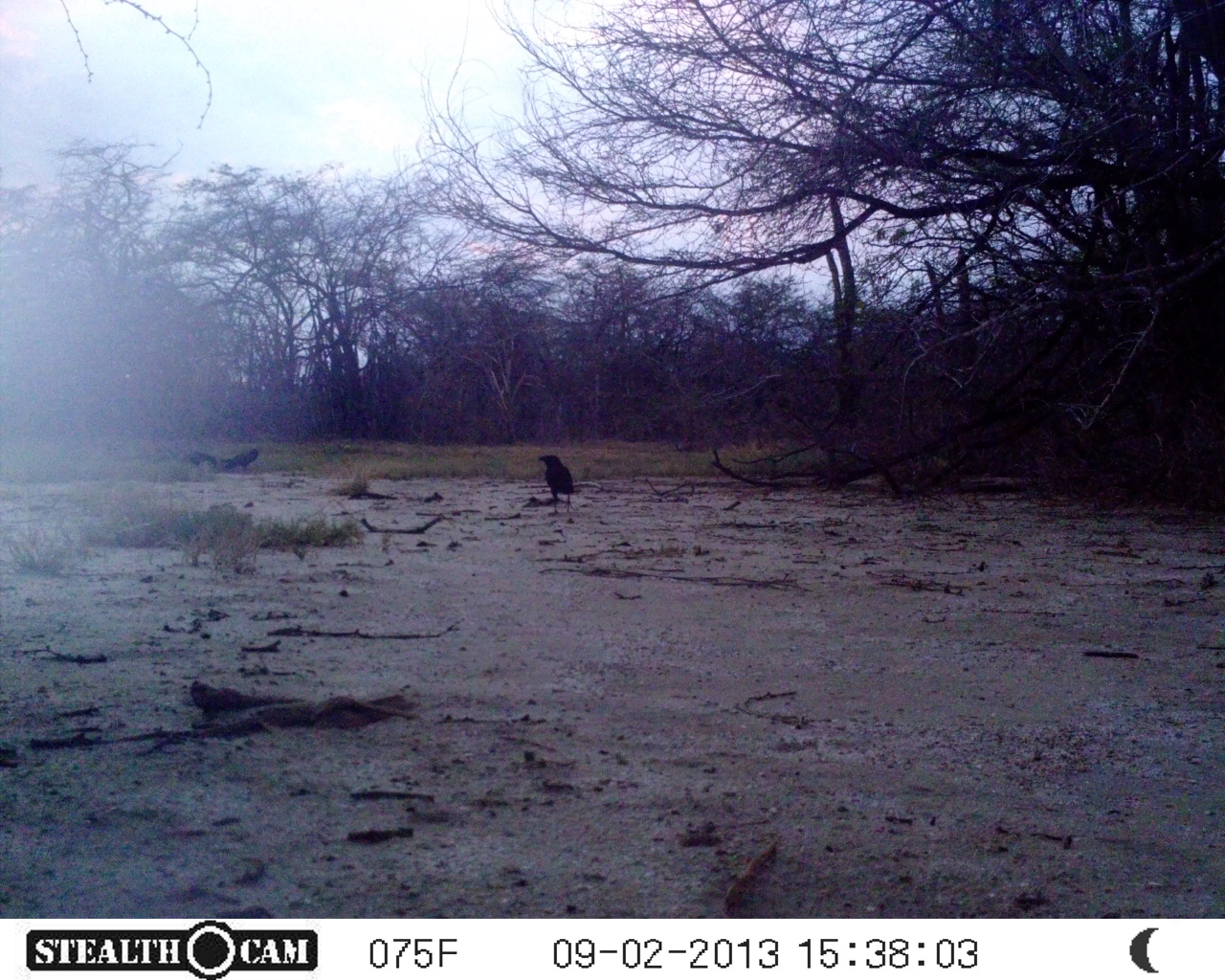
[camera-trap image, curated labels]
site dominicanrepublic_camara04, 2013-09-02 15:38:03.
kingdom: Animalia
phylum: Chordata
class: Aves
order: Passeriformes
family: Corvidae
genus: Corvus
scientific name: Corvus corax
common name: raven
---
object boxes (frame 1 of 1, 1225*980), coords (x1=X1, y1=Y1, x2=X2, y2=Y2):
raven: (x1=533, y1=453, x2=572, y2=510); (x1=224, y1=444, x2=262, y2=469); (x1=182, y1=449, x2=219, y2=474)